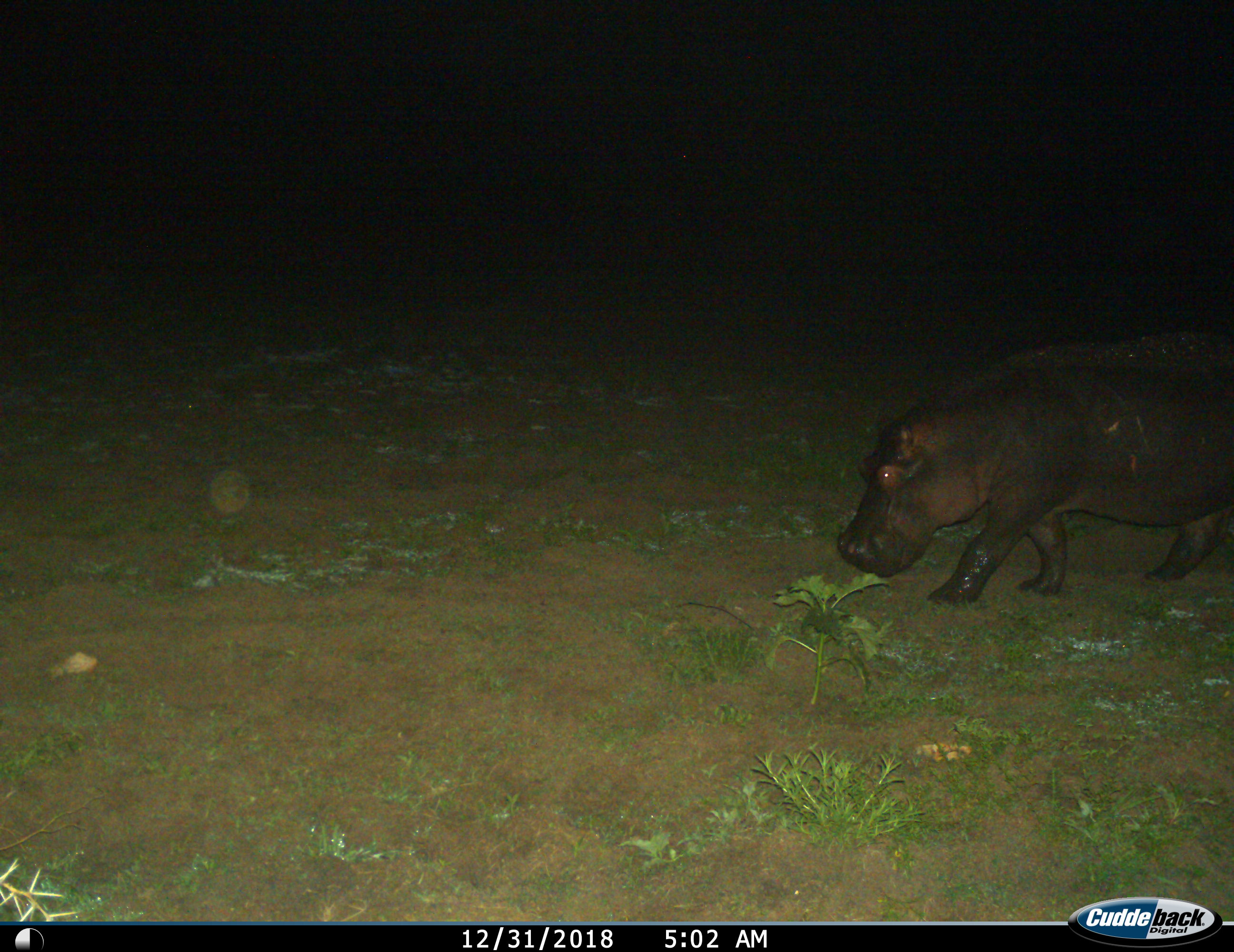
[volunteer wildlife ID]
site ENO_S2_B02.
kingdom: Animalia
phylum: Chordata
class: Mammalia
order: Artiodactyla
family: Hippopotamidae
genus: Hippopotamus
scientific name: Hippopotamus amphibius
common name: hippopotamus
Hippopotamus (Hippopotamus amphibius), count 1. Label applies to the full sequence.